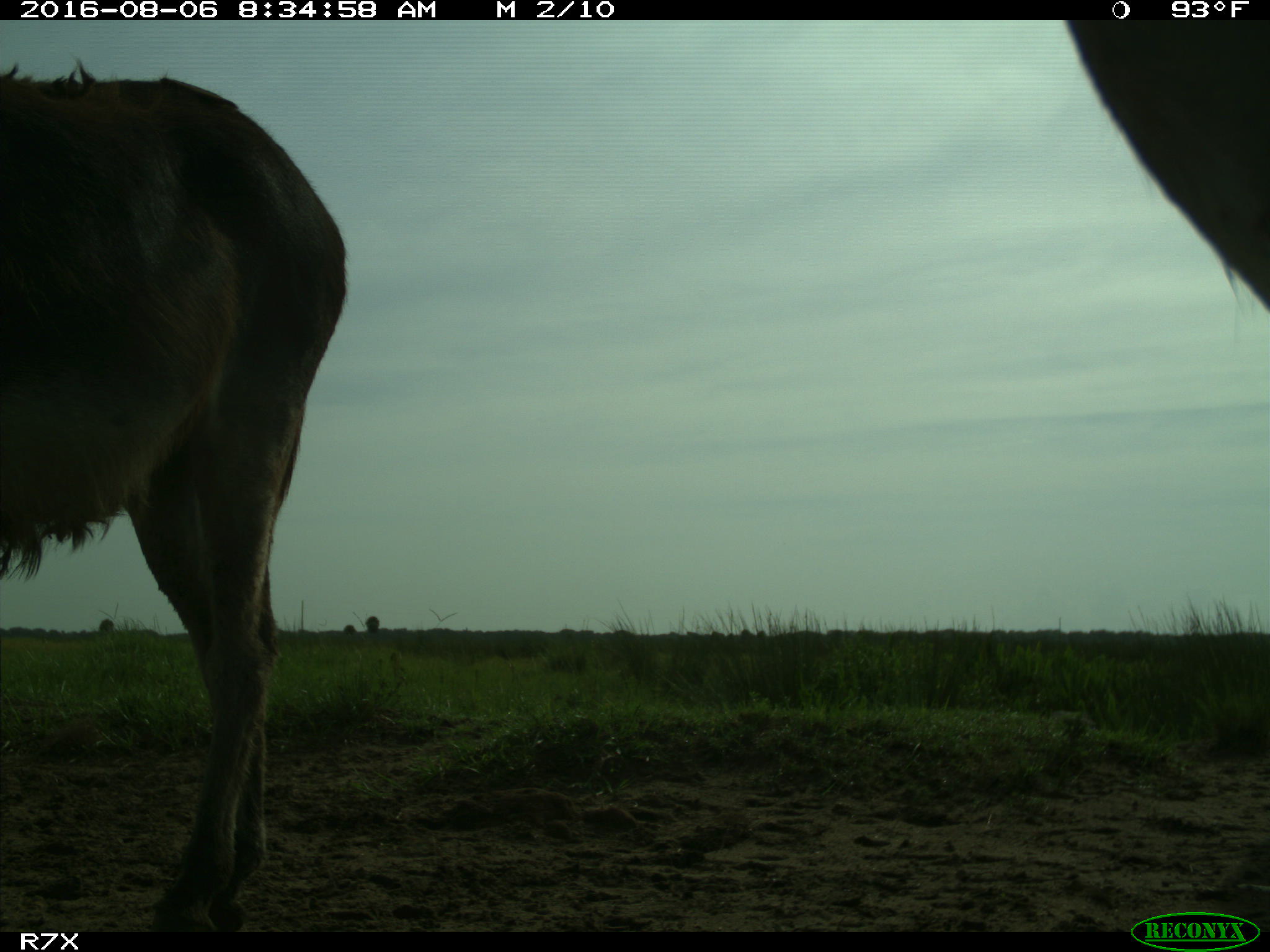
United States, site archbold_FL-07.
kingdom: Animalia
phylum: Chordata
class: Mammalia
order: Perissodactyla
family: Equidae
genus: Equus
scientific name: Equus africanus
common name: african wild ass